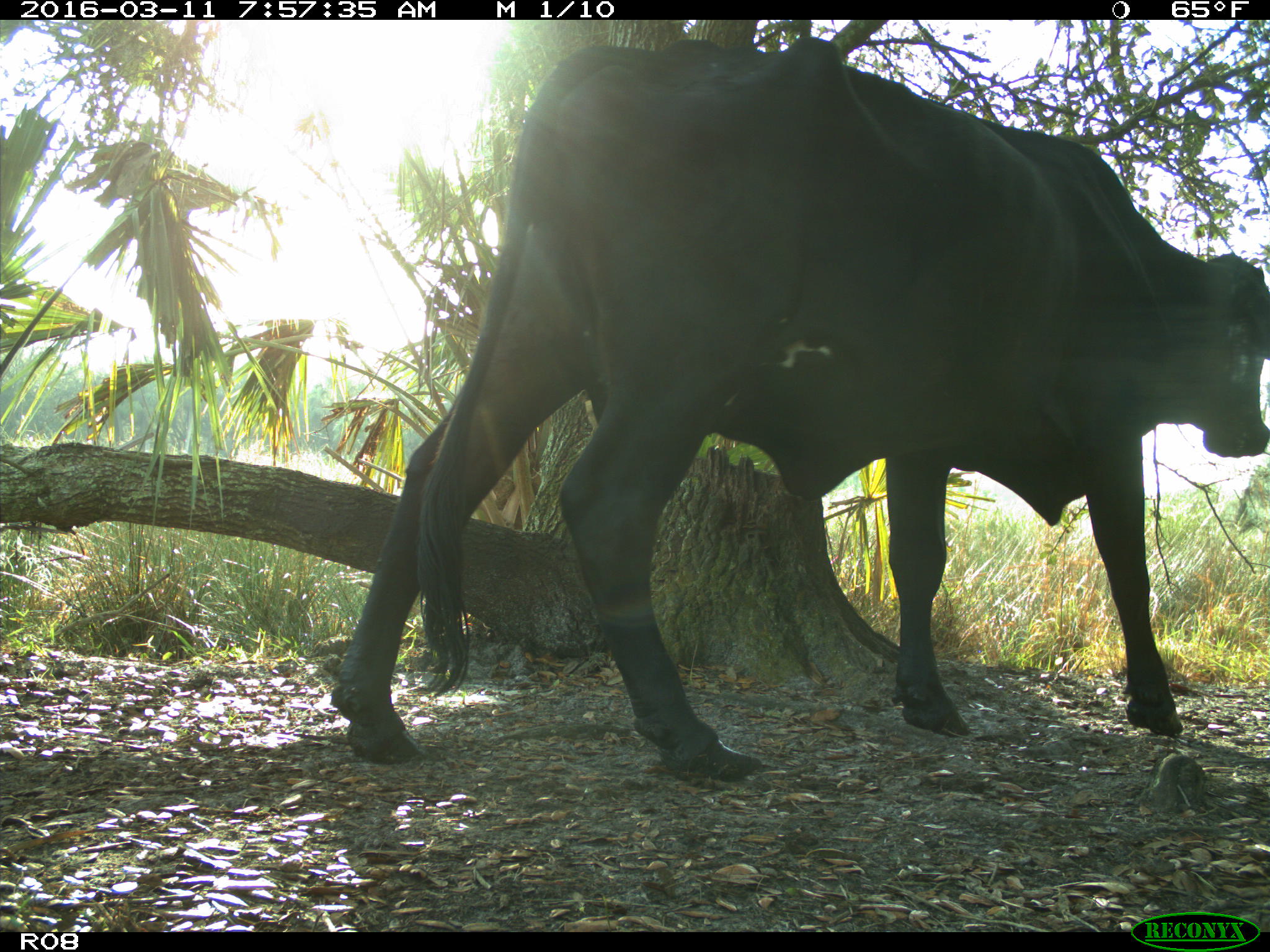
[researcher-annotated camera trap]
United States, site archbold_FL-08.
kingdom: Animalia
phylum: Chordata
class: Mammalia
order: Artiodactyla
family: Bovidae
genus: Bos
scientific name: Bos taurus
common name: domestic cow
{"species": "Bos taurus (domestic cow)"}